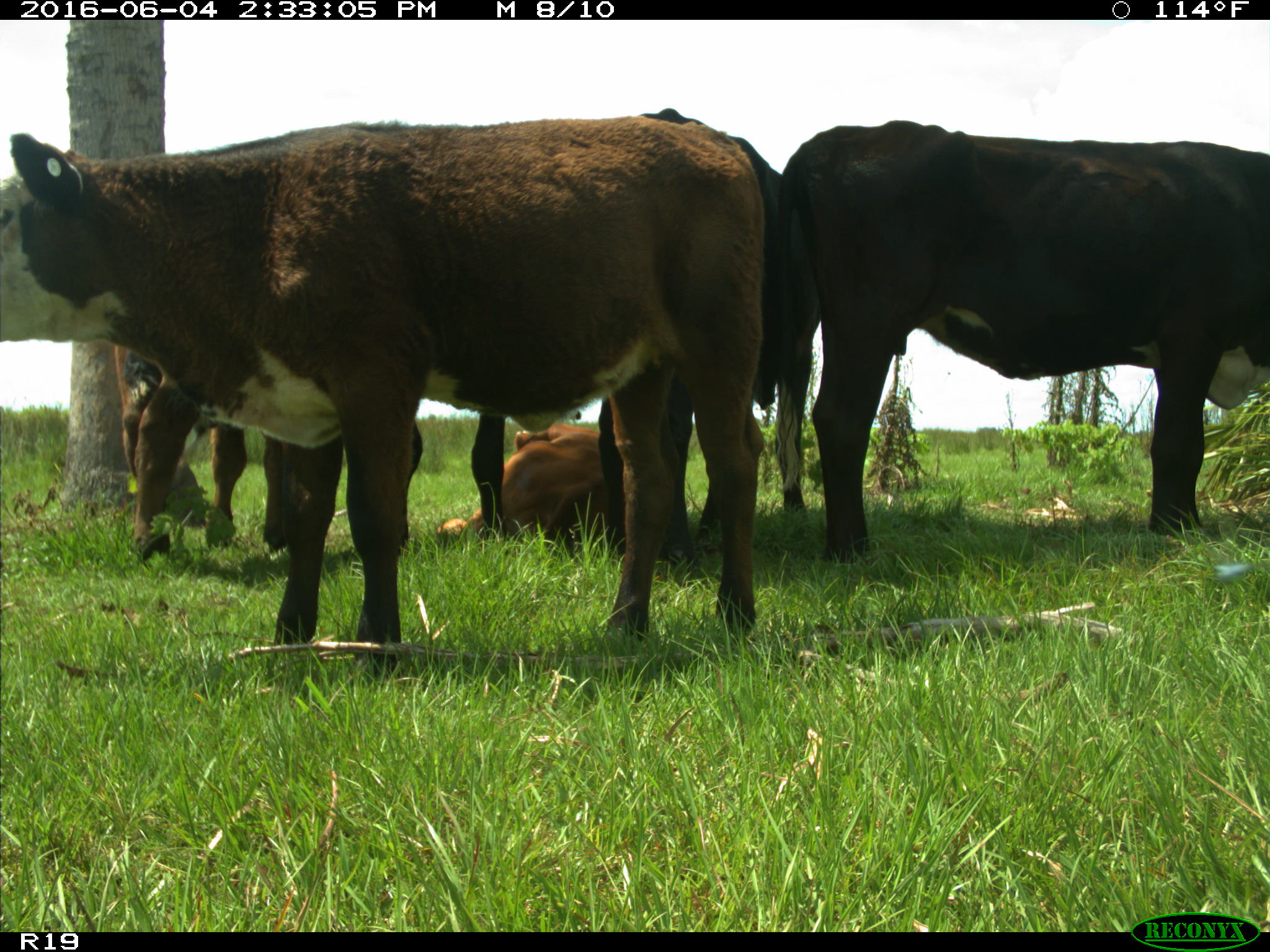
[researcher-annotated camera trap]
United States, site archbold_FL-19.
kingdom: Animalia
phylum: Chordata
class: Mammalia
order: Artiodactyla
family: Bovidae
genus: Bos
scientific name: Bos taurus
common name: domestic cow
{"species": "Bos taurus (domestic cow)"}